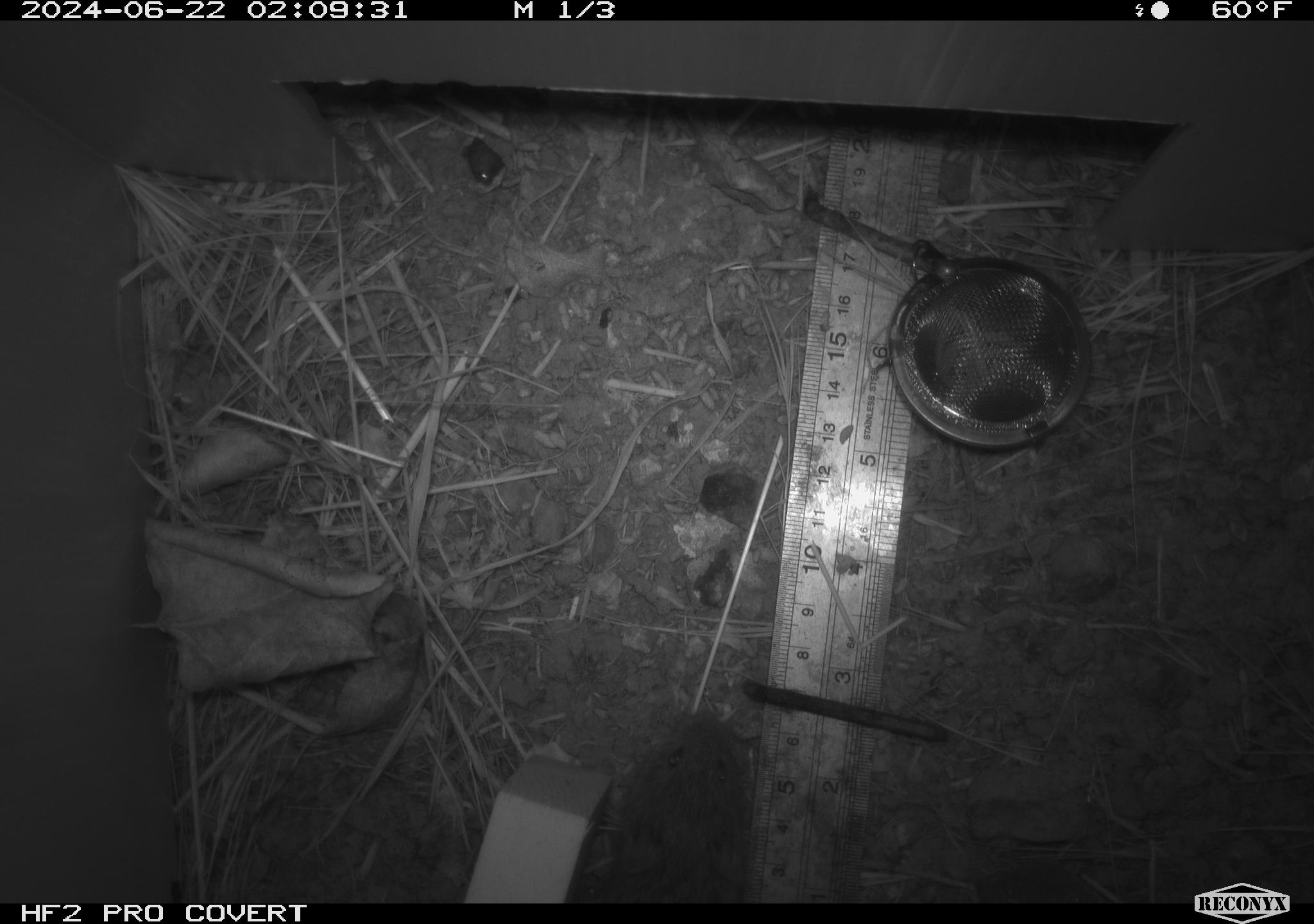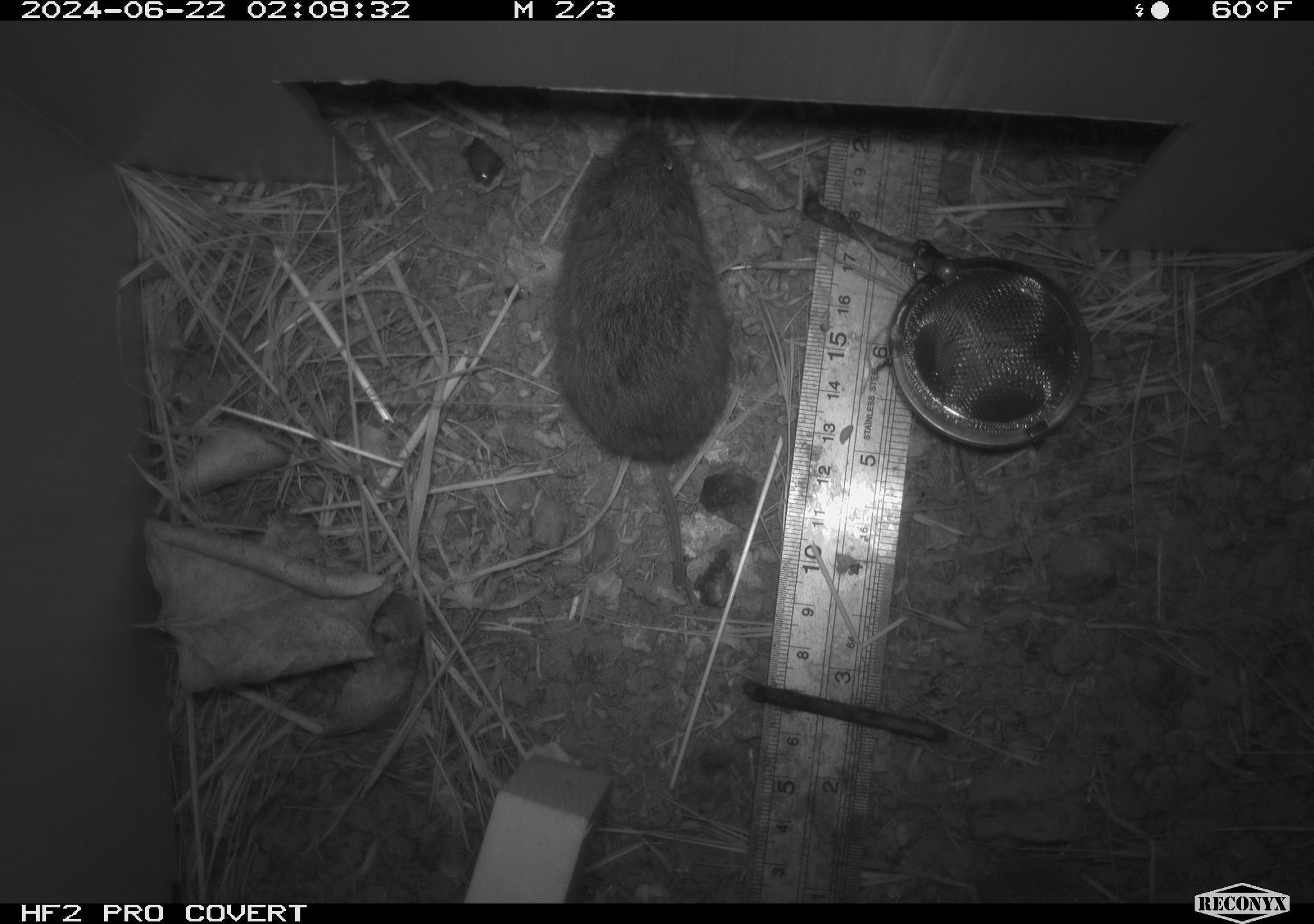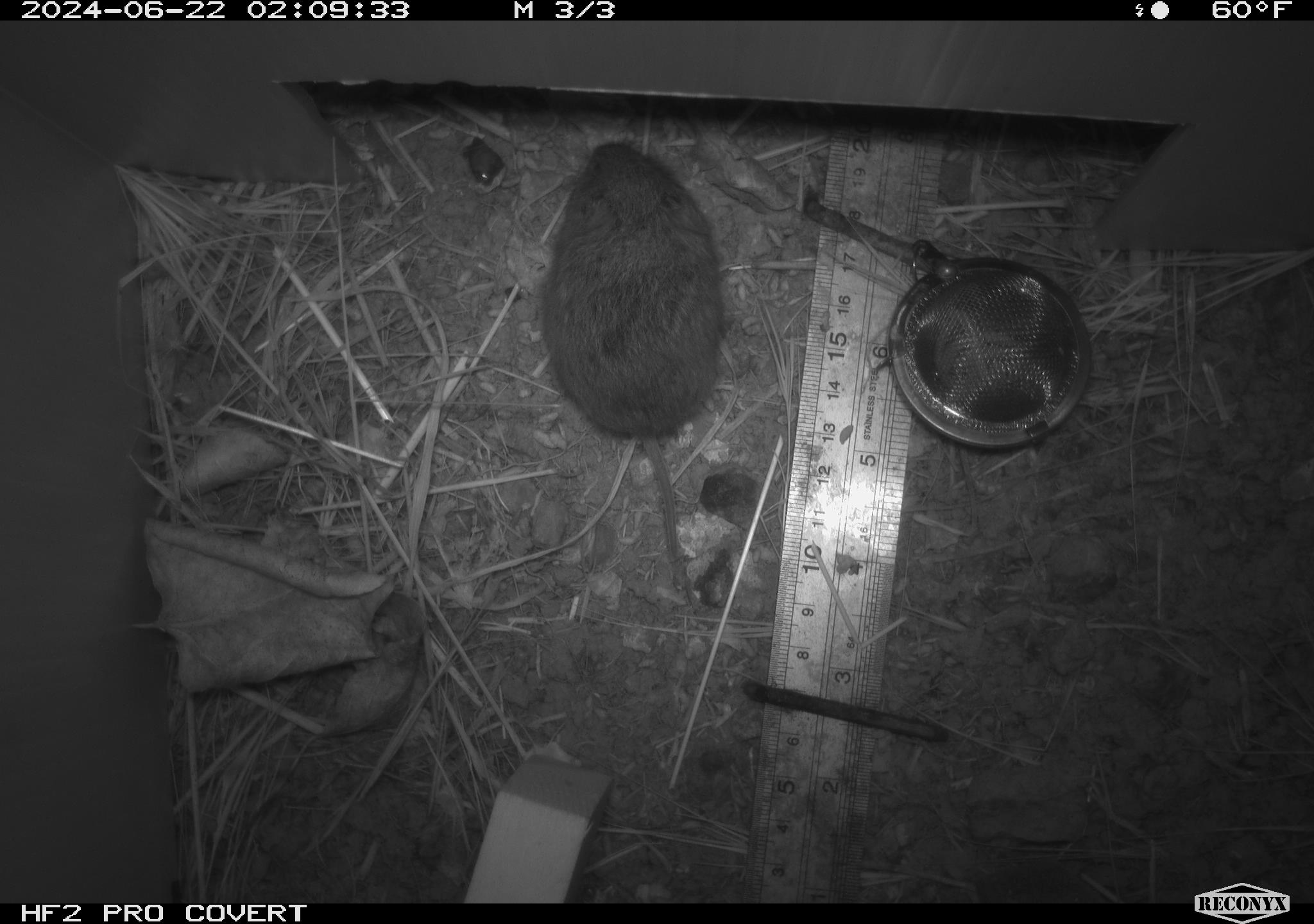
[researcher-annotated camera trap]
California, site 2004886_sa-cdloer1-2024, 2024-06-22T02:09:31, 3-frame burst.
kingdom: Animalia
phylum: Chordata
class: Mammalia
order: Rodentia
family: Cricetidae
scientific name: Arvicolinae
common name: voles, lemmings, and muskrats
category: arvicolinae subfamily